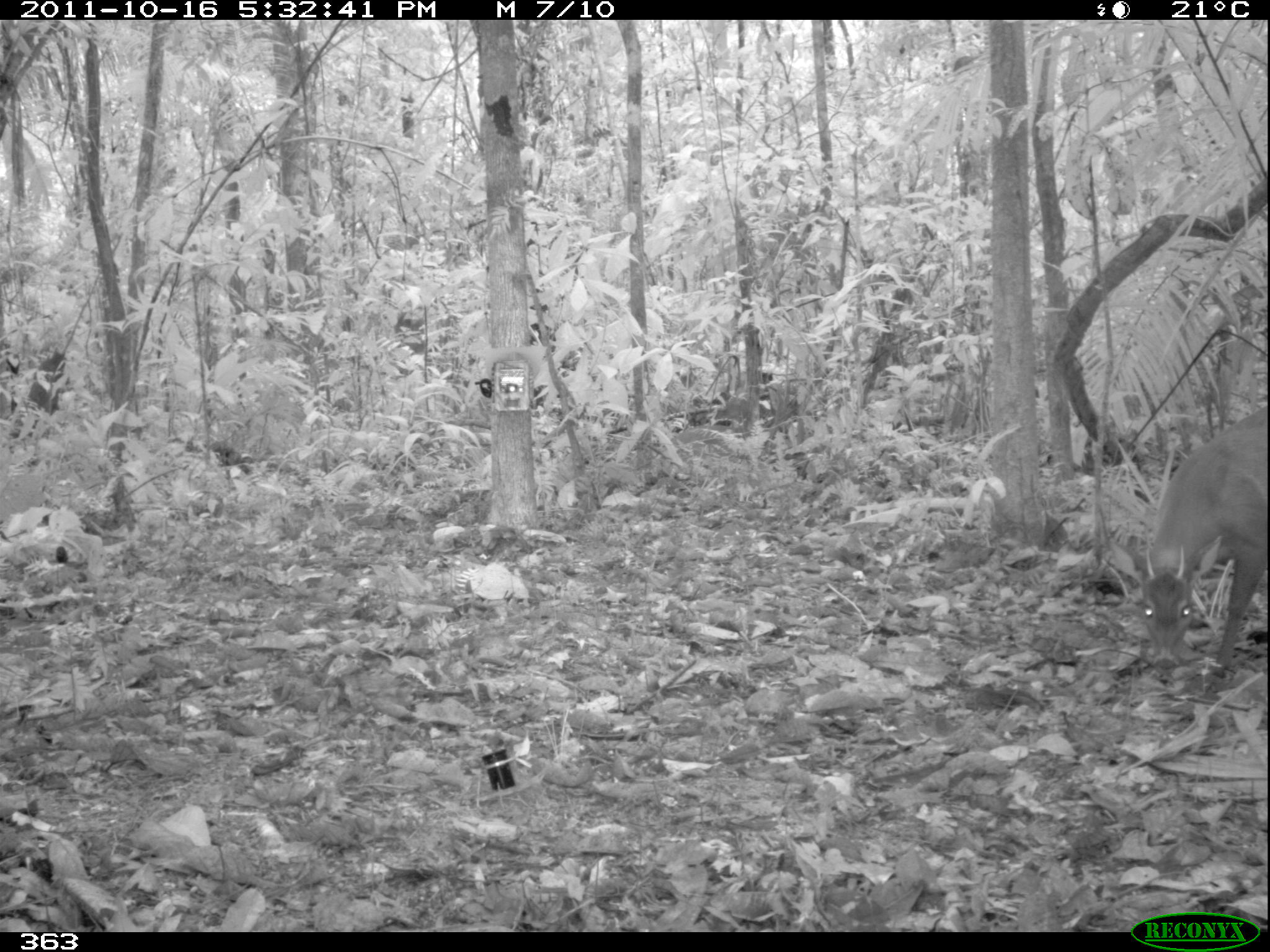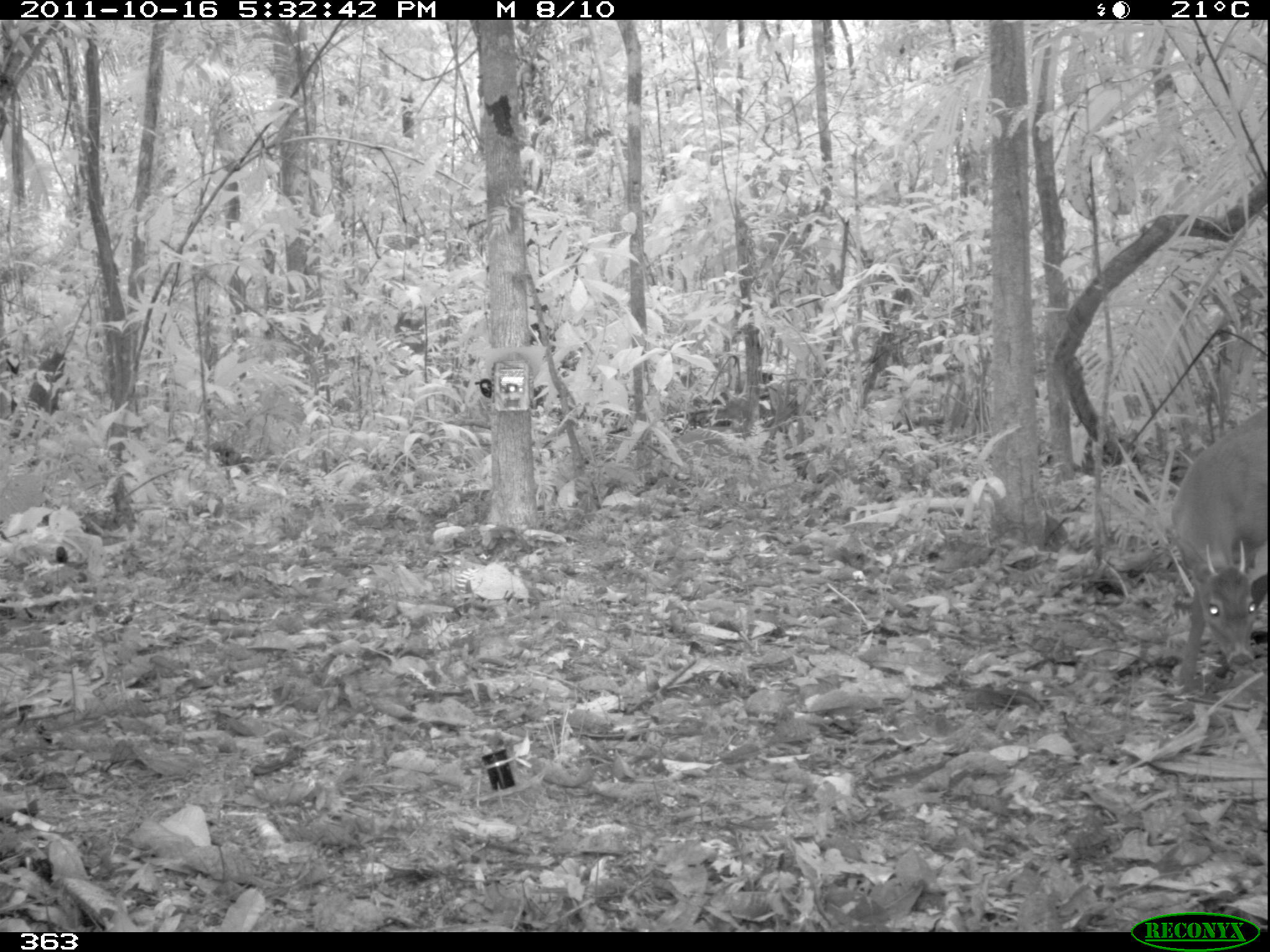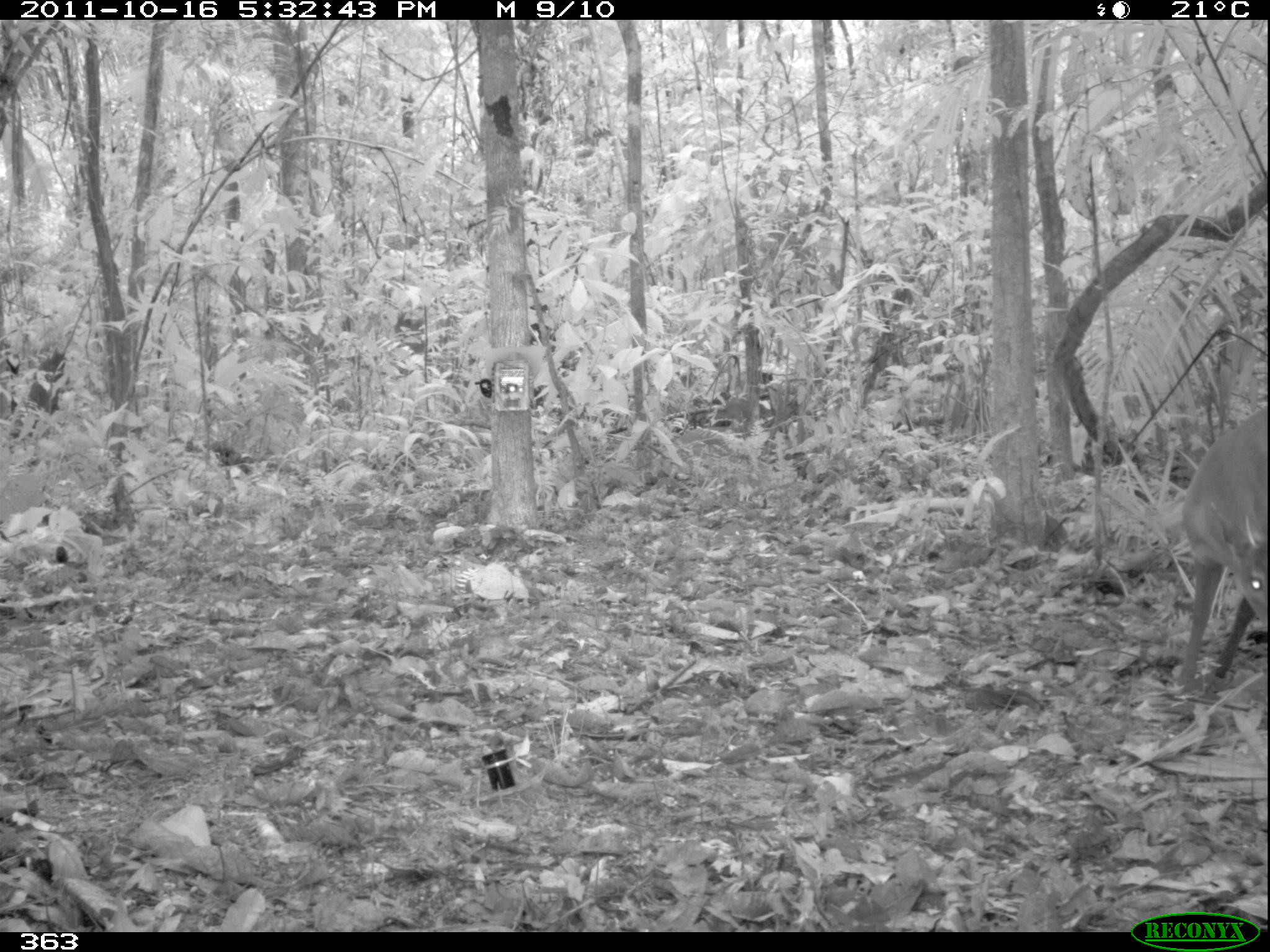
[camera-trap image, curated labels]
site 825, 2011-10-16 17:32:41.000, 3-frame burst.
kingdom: Animalia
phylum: Chordata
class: Mammalia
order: Artiodactyla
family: Cervidae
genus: Mazama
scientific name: Mazama americana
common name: red brocket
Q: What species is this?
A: Mazama americana (red brocket).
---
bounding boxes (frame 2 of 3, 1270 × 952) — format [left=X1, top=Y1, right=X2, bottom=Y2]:
mazama americana: [left=1165, top=401, right=1265, bottom=681]